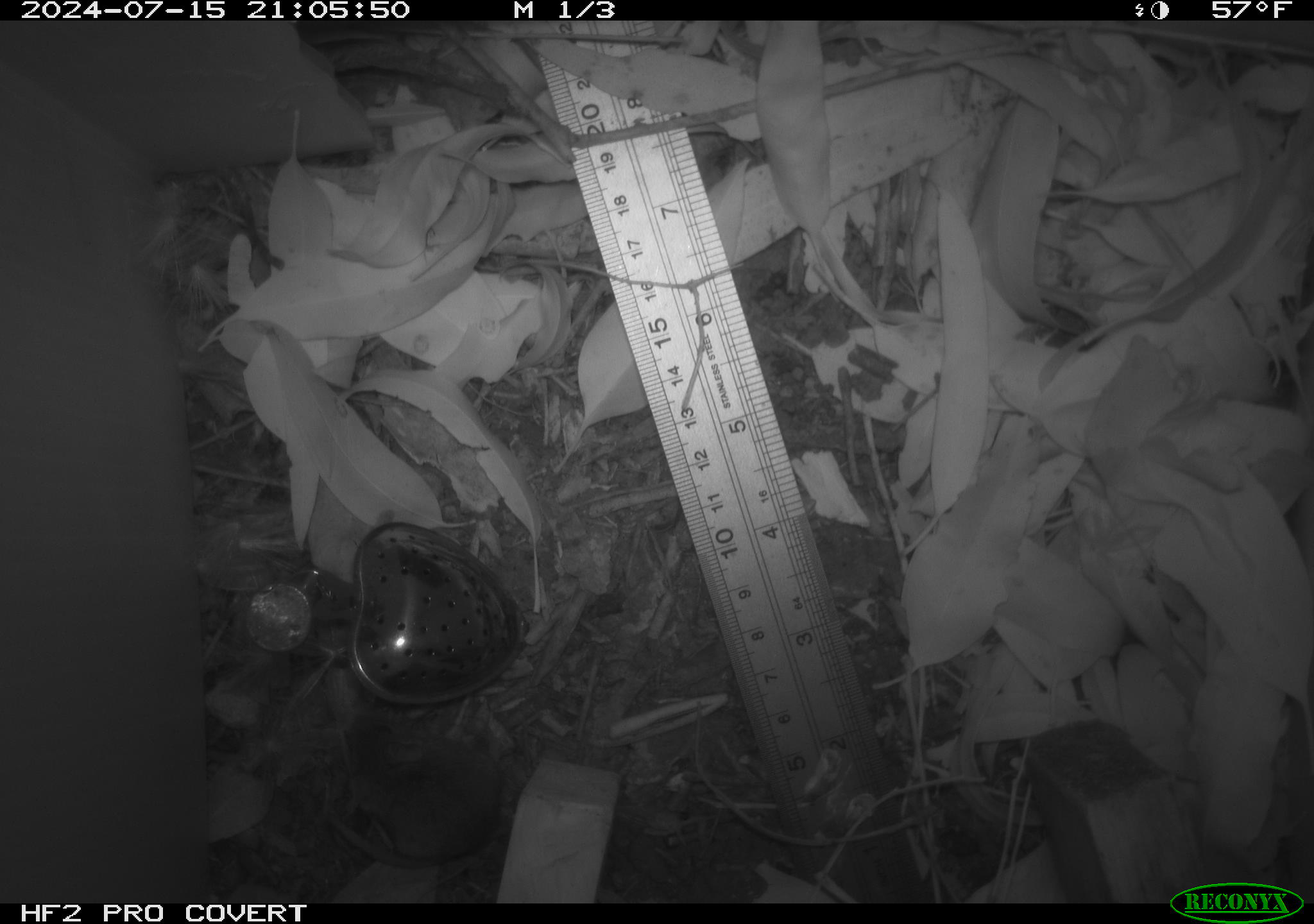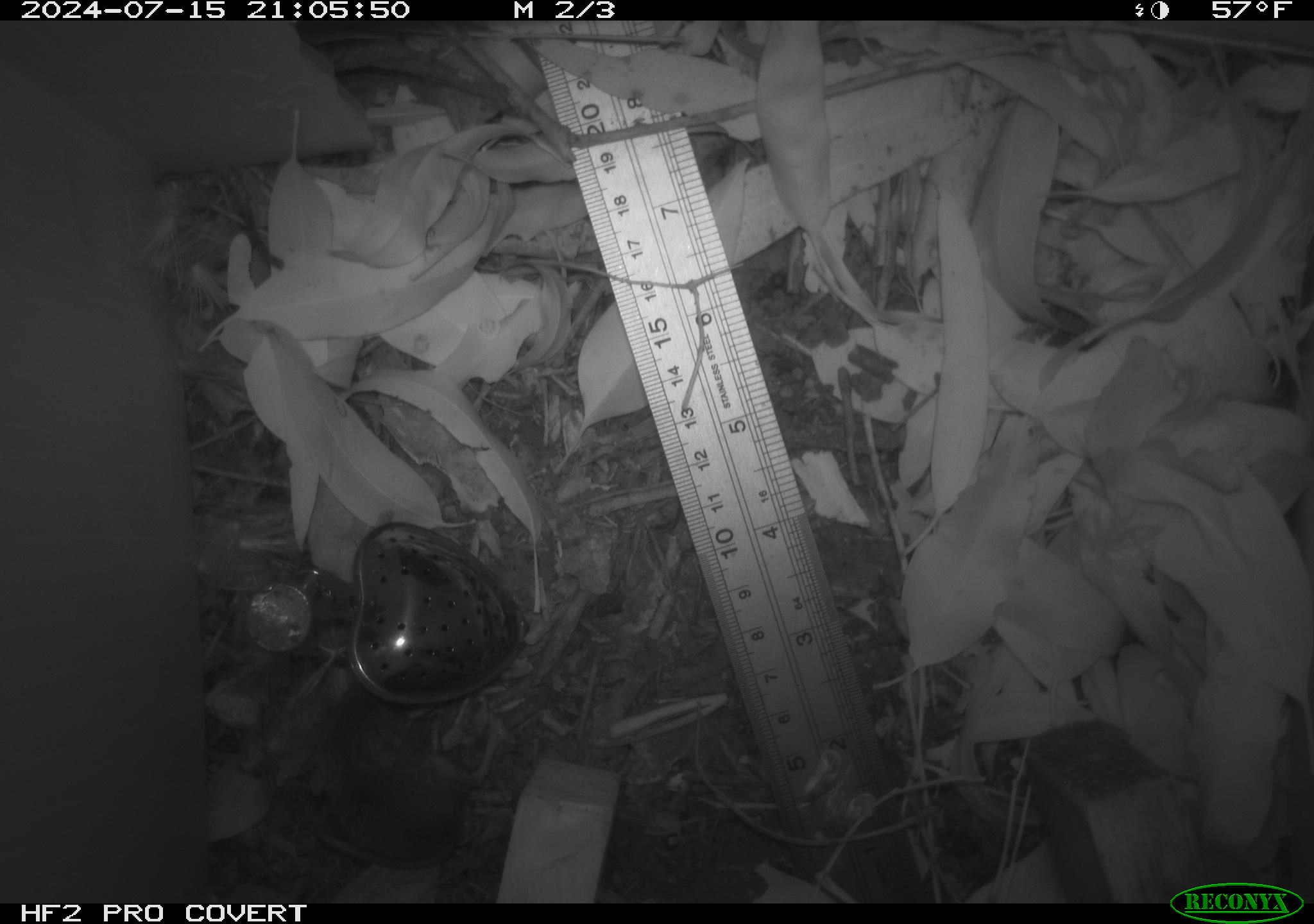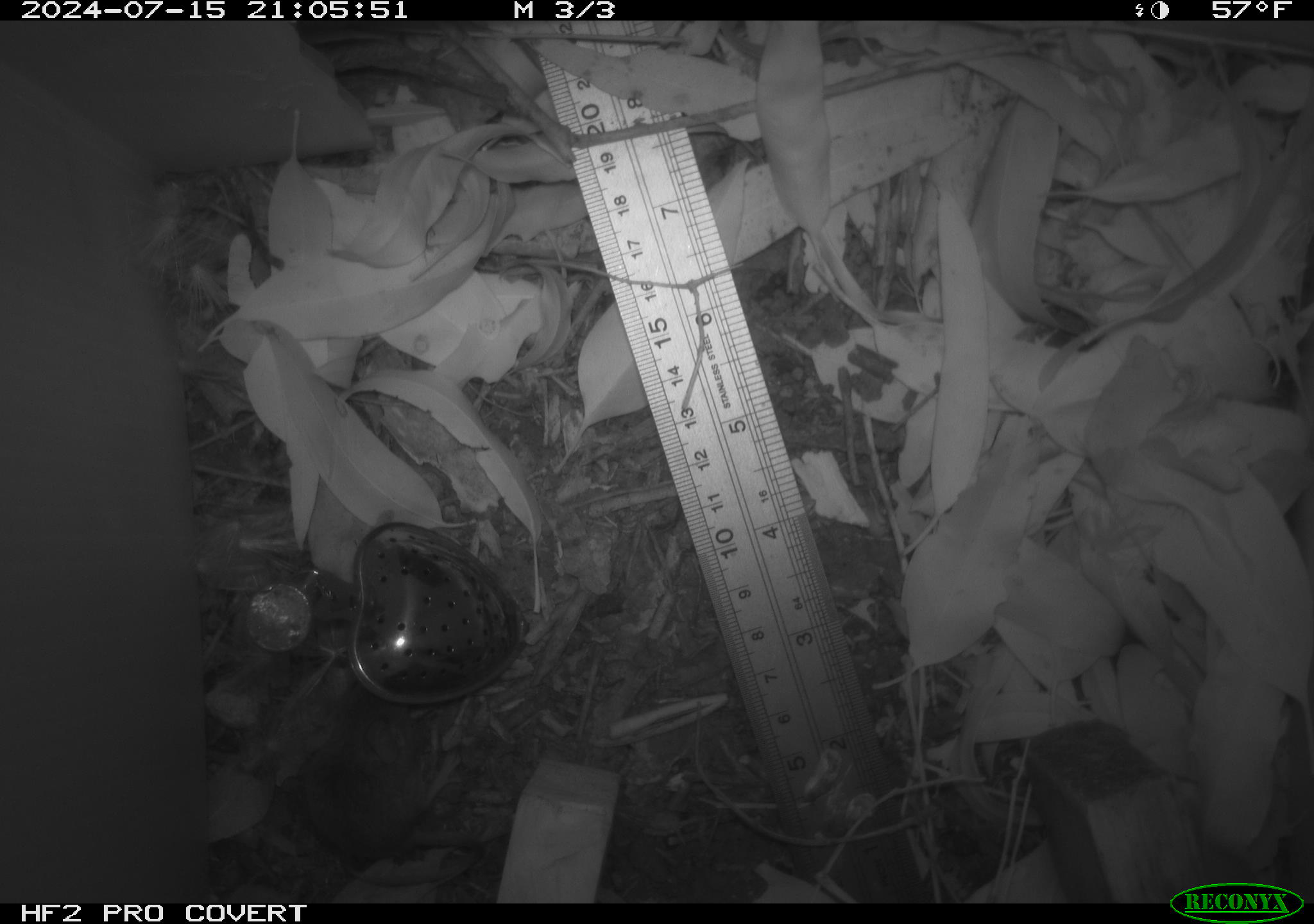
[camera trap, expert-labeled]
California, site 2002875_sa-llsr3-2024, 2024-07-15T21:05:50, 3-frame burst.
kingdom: Animalia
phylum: Chordata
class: Mammalia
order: Rodentia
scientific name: Rodentia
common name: mouse species